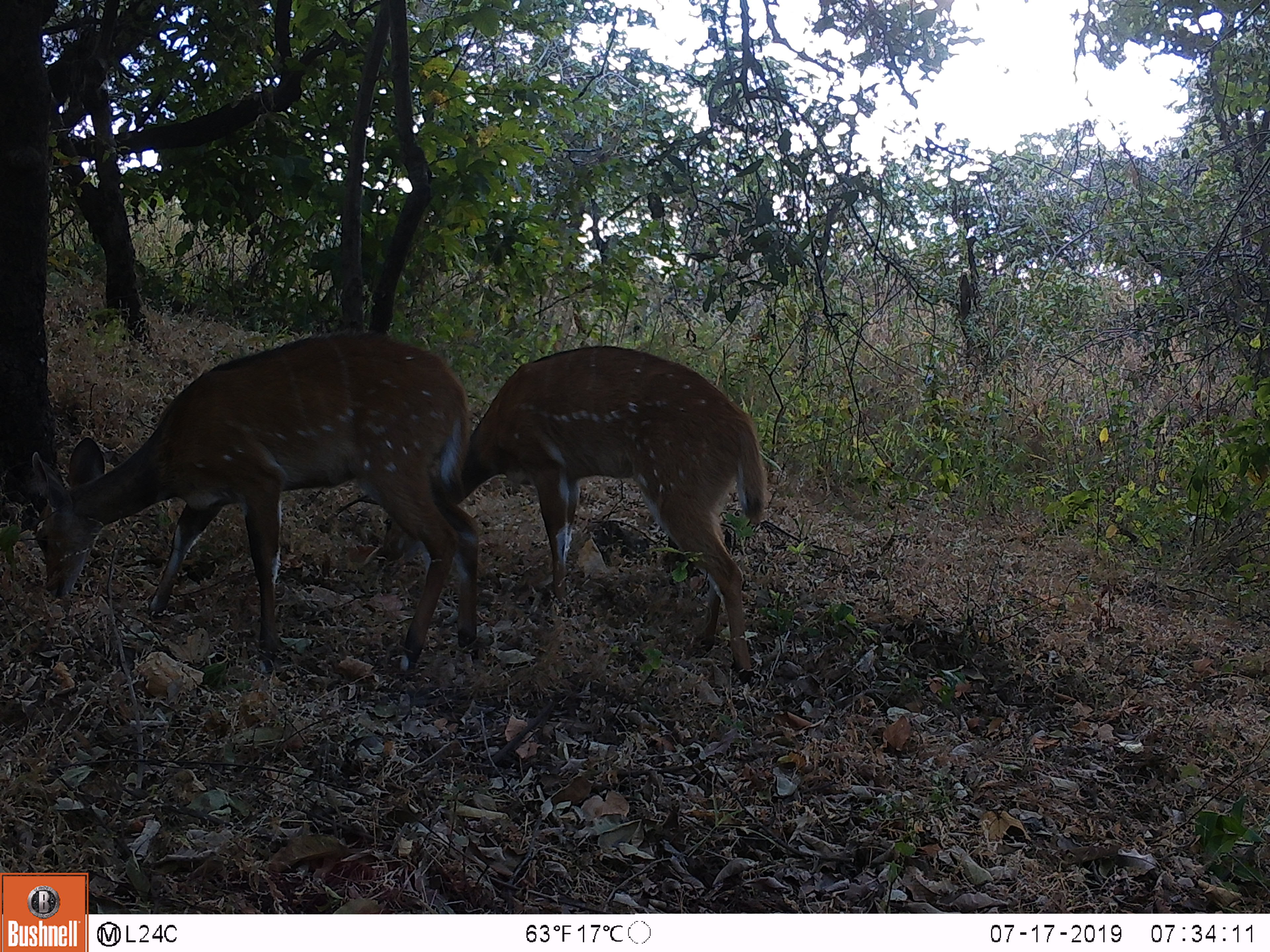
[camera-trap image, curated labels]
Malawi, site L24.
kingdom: Animalia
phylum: Chordata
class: Mammalia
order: Artiodactyla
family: Bovidae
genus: Tragelaphus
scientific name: Tragelaphus sylvaticus sylvaticus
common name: cape bushbuck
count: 2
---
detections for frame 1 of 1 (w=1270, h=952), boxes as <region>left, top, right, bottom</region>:
cape bushbuck: <region>30, 320, 495, 681</region>; <region>392, 340, 792, 688</region>